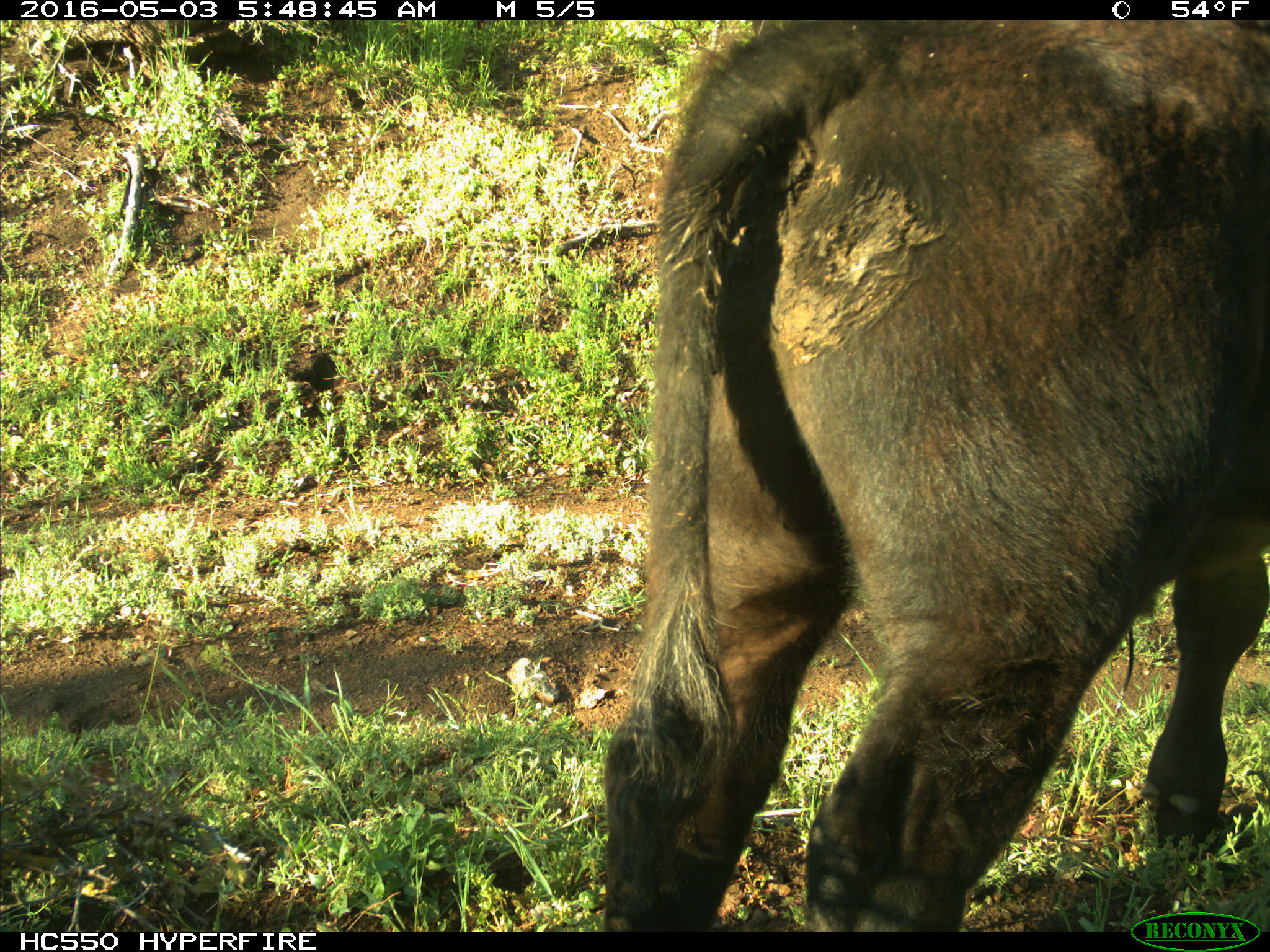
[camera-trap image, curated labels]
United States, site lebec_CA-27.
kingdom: Animalia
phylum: Chordata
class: Mammalia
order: Artiodactyla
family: Bovidae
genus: Bos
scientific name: Bos taurus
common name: domestic cow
Bos taurus (domestic cow).